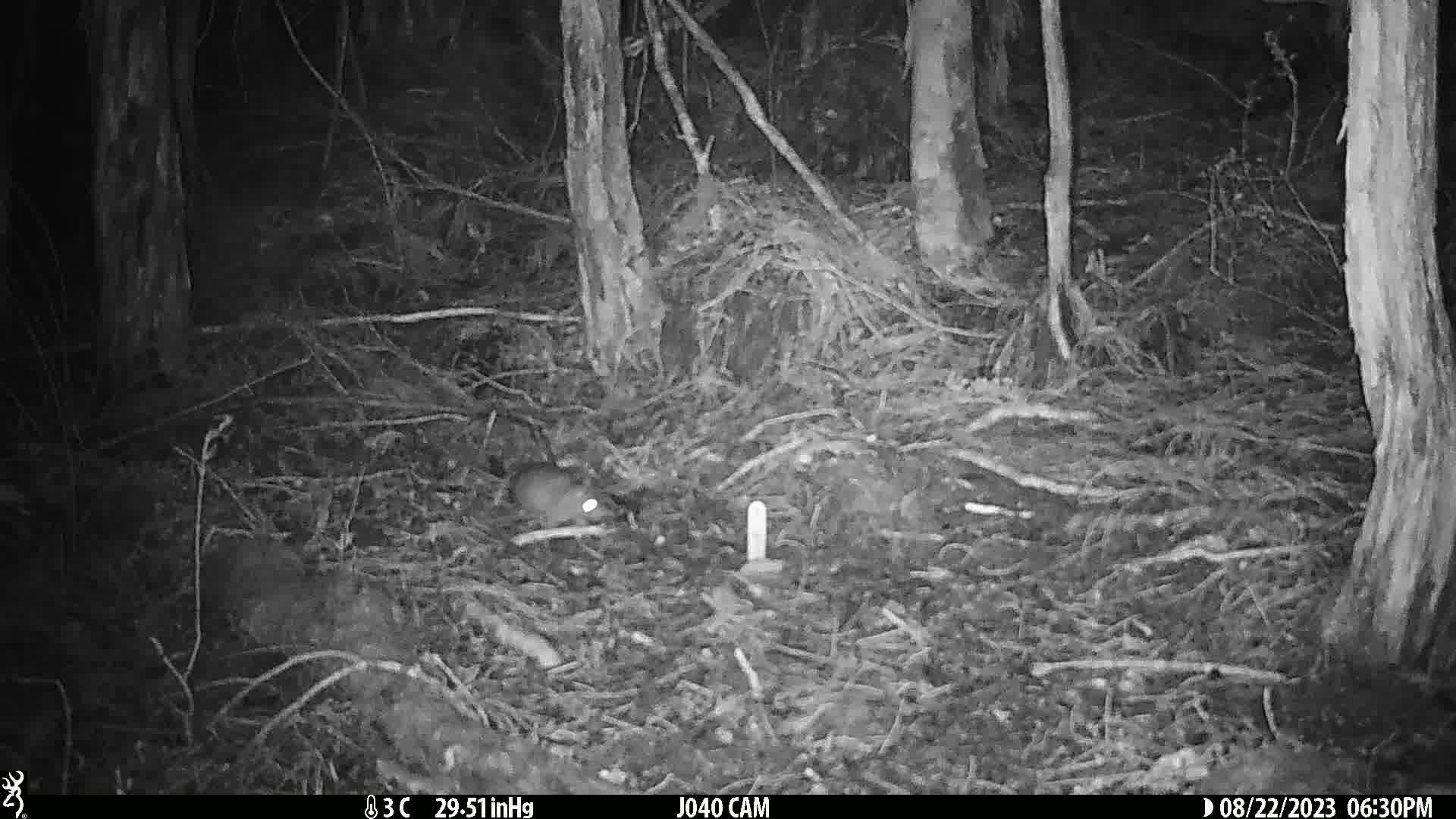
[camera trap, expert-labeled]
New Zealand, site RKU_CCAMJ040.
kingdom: Animalia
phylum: Chordata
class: Mammalia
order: Rodentia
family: Muridae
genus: Rattus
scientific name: Rattus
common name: rat